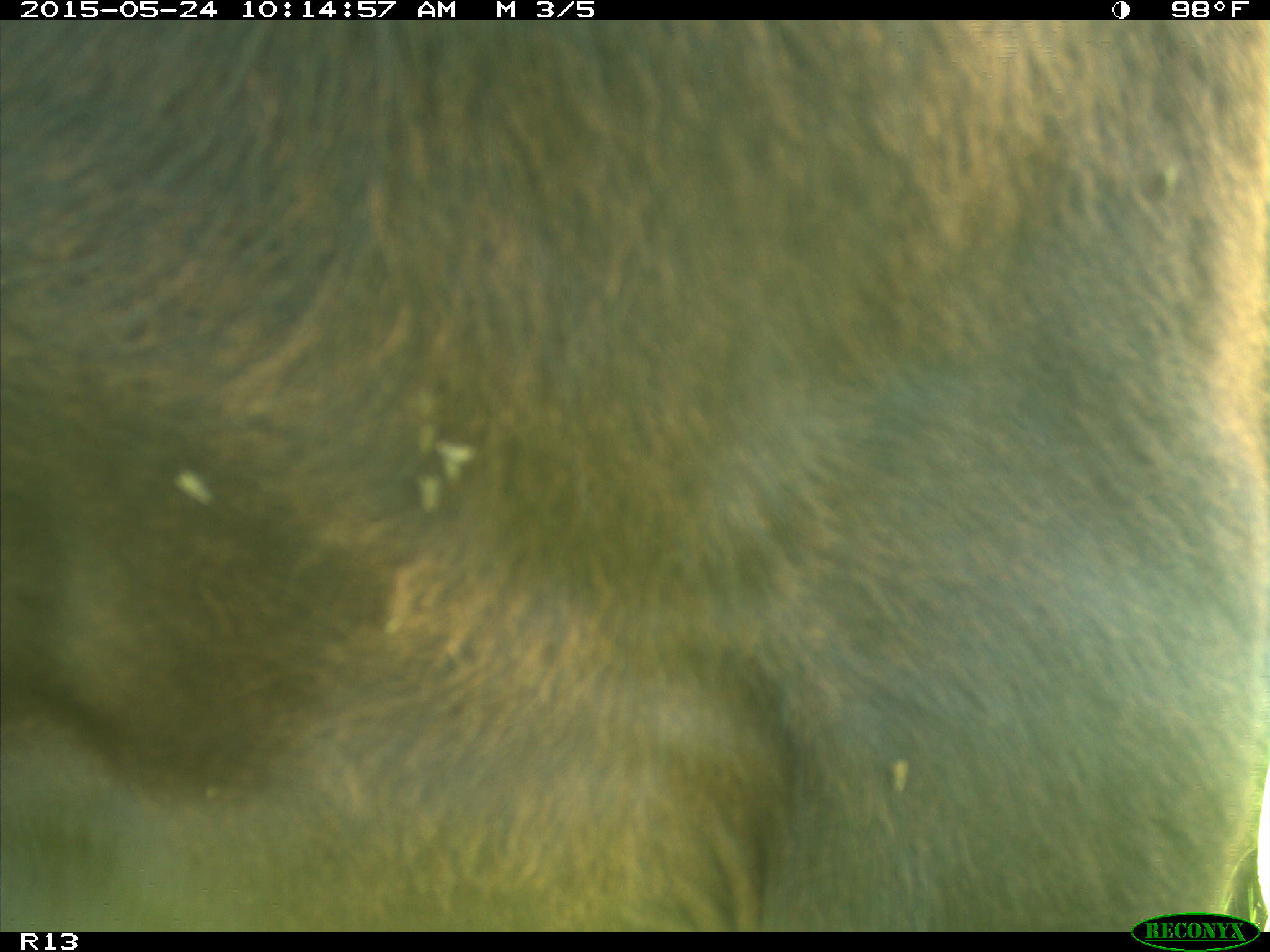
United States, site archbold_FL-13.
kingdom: Animalia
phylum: Chordata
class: Mammalia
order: Artiodactyla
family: Bovidae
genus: Bos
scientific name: Bos taurus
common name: domestic cow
Bos taurus (domestic cow).